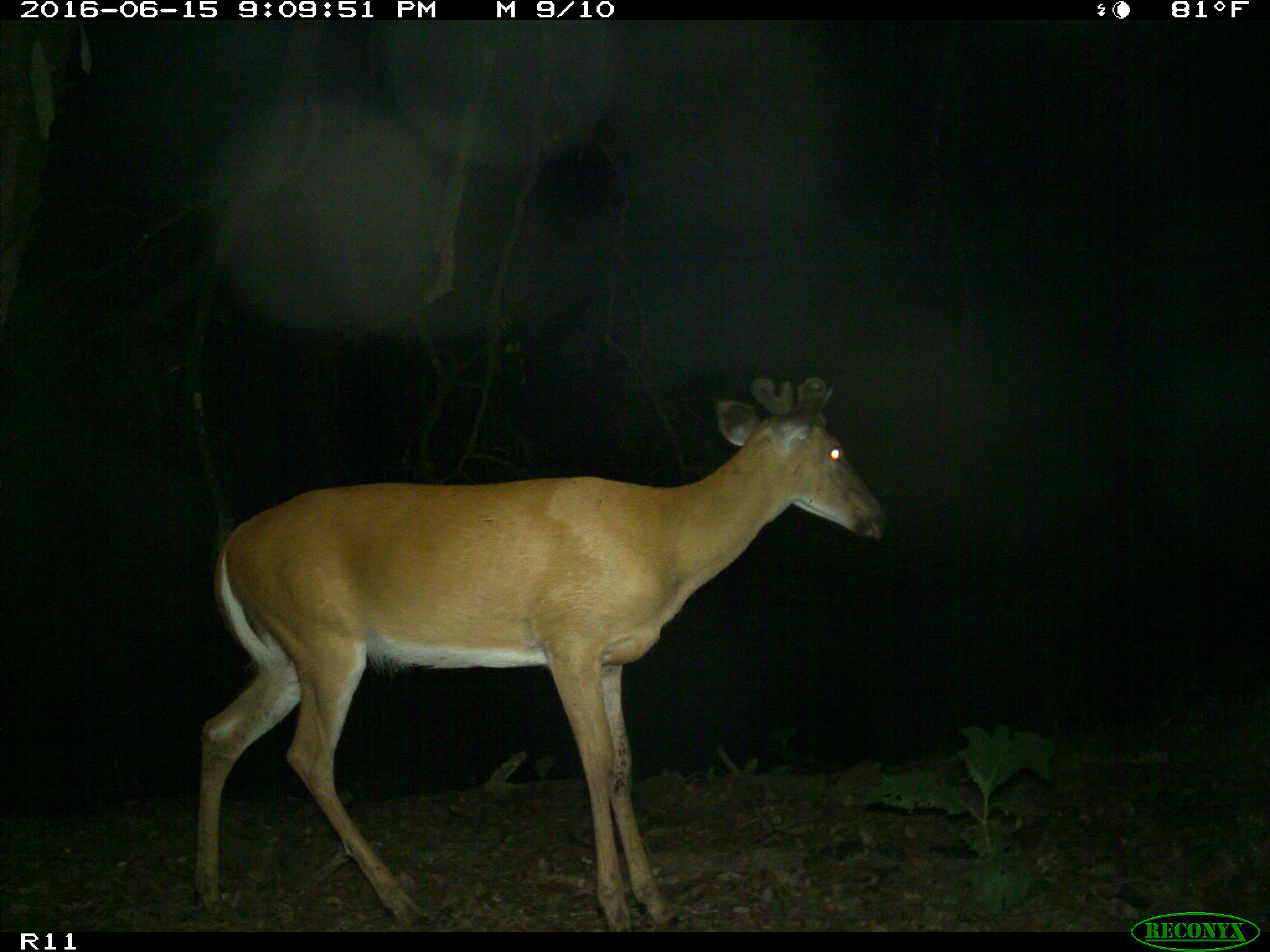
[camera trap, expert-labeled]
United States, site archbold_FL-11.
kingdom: Animalia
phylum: Chordata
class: Mammalia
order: Artiodactyla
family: Cervidae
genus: Odocoileus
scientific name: Odocoileus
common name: deer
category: unidentified deer